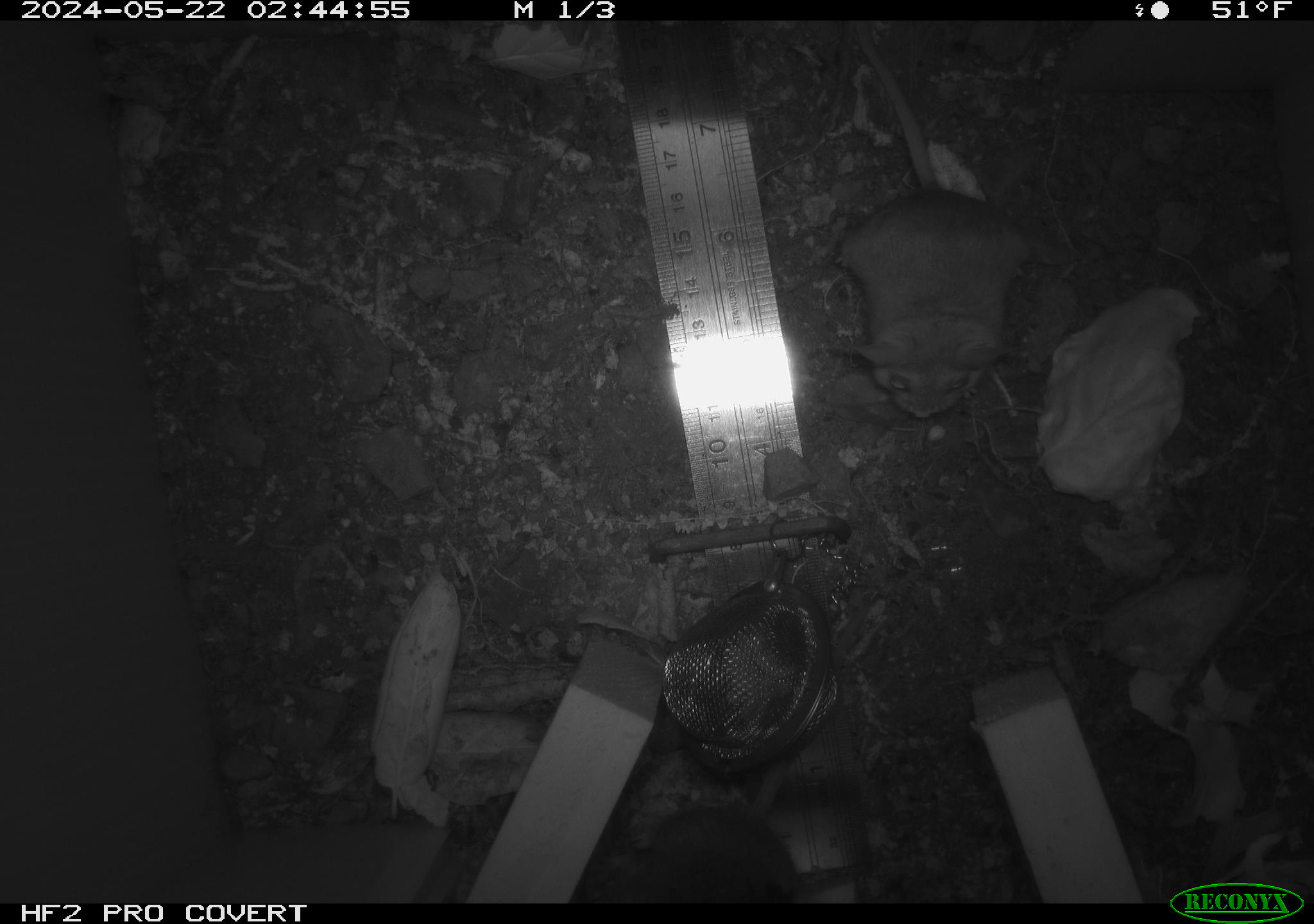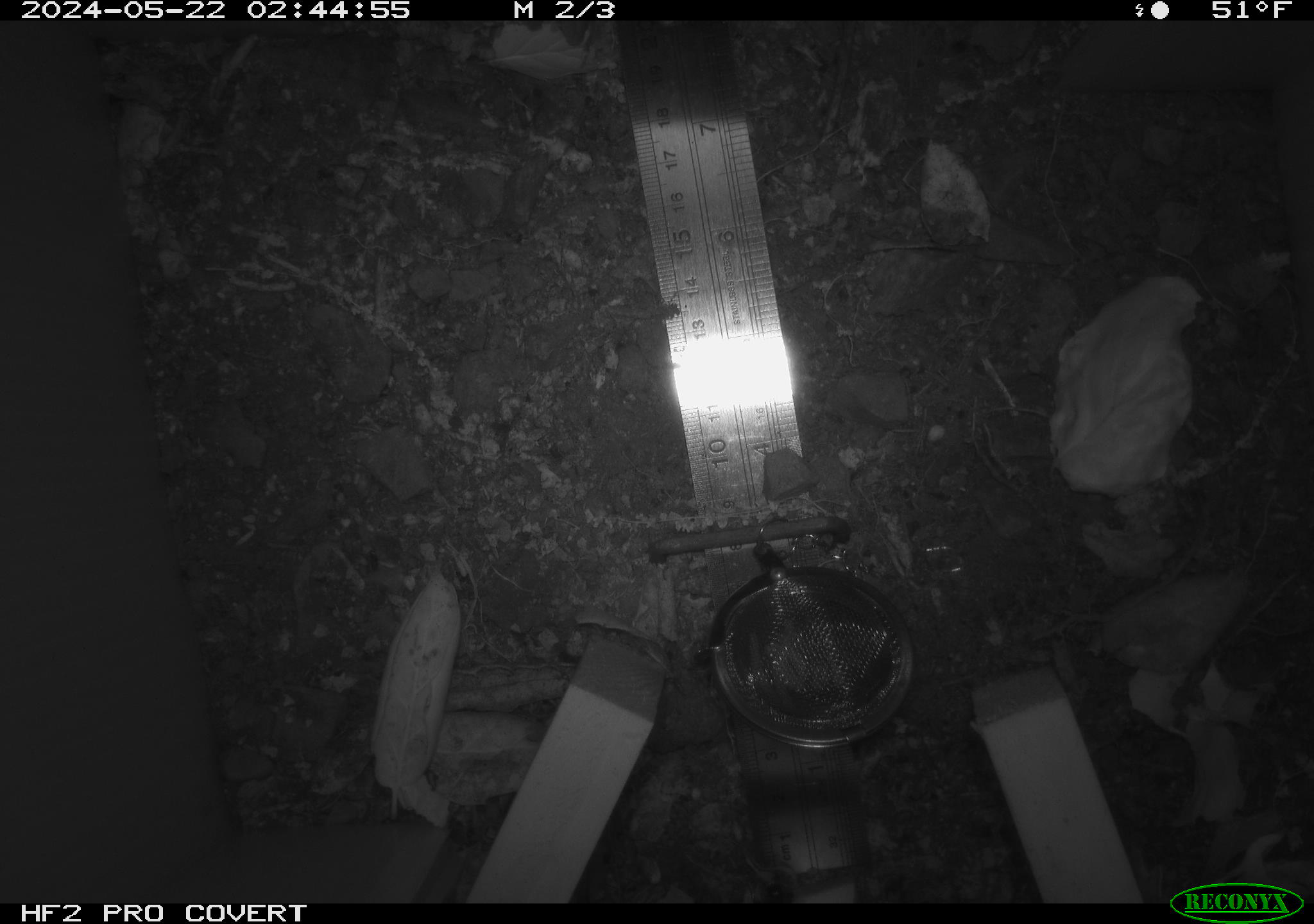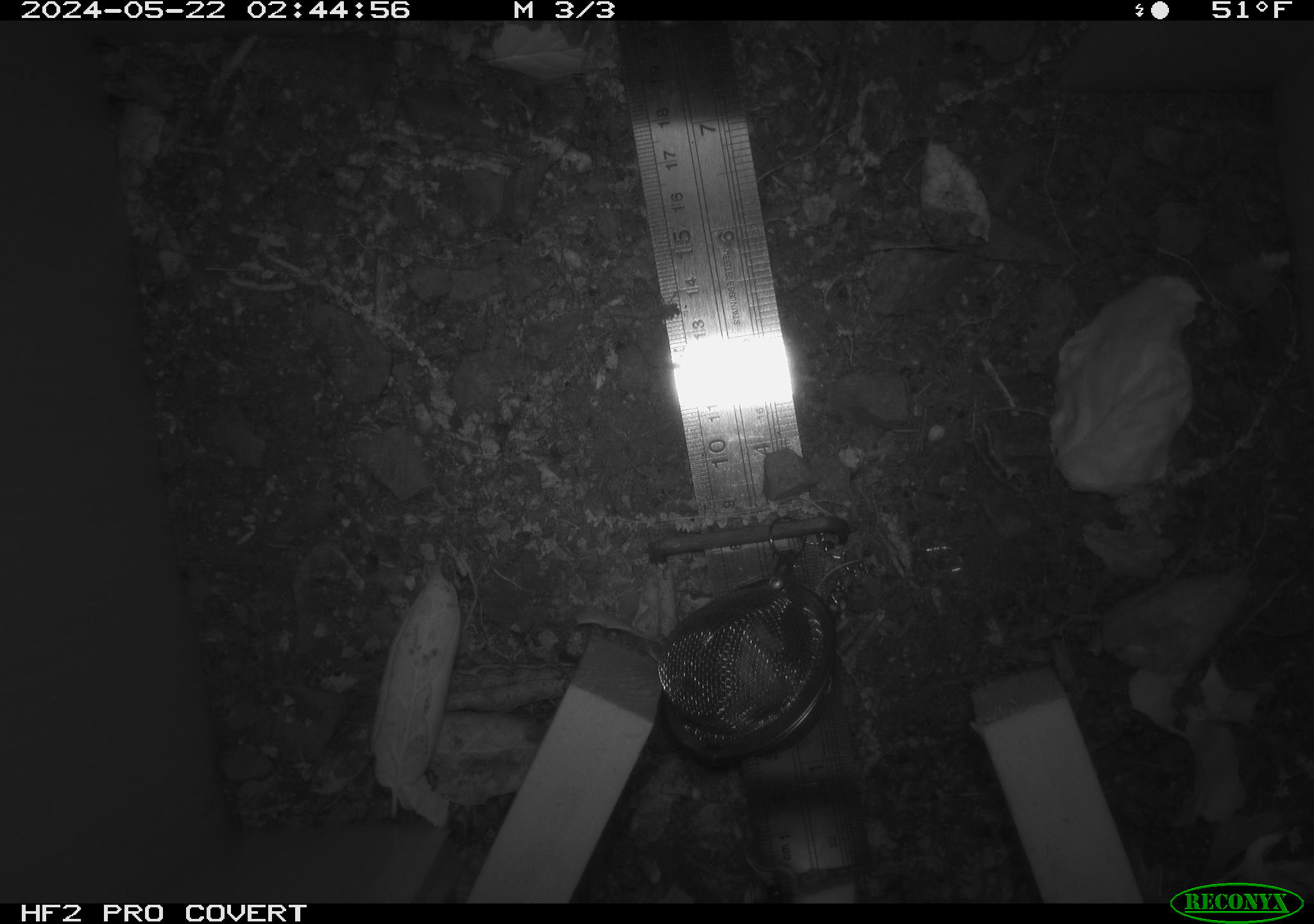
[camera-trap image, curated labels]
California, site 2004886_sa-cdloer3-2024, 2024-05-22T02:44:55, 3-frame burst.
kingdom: Animalia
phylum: Chordata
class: Mammalia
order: Rodentia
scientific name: Rodentia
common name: rodent